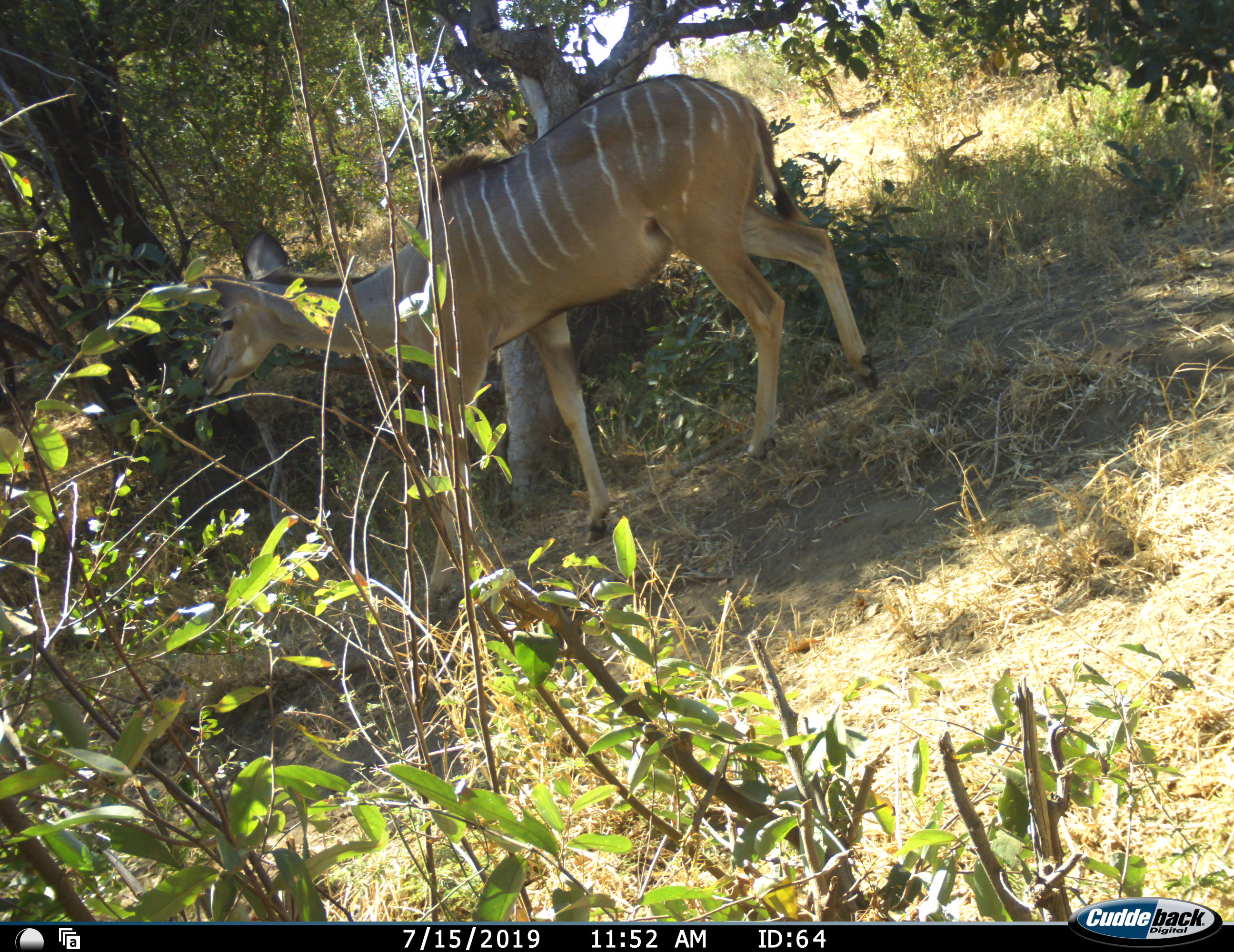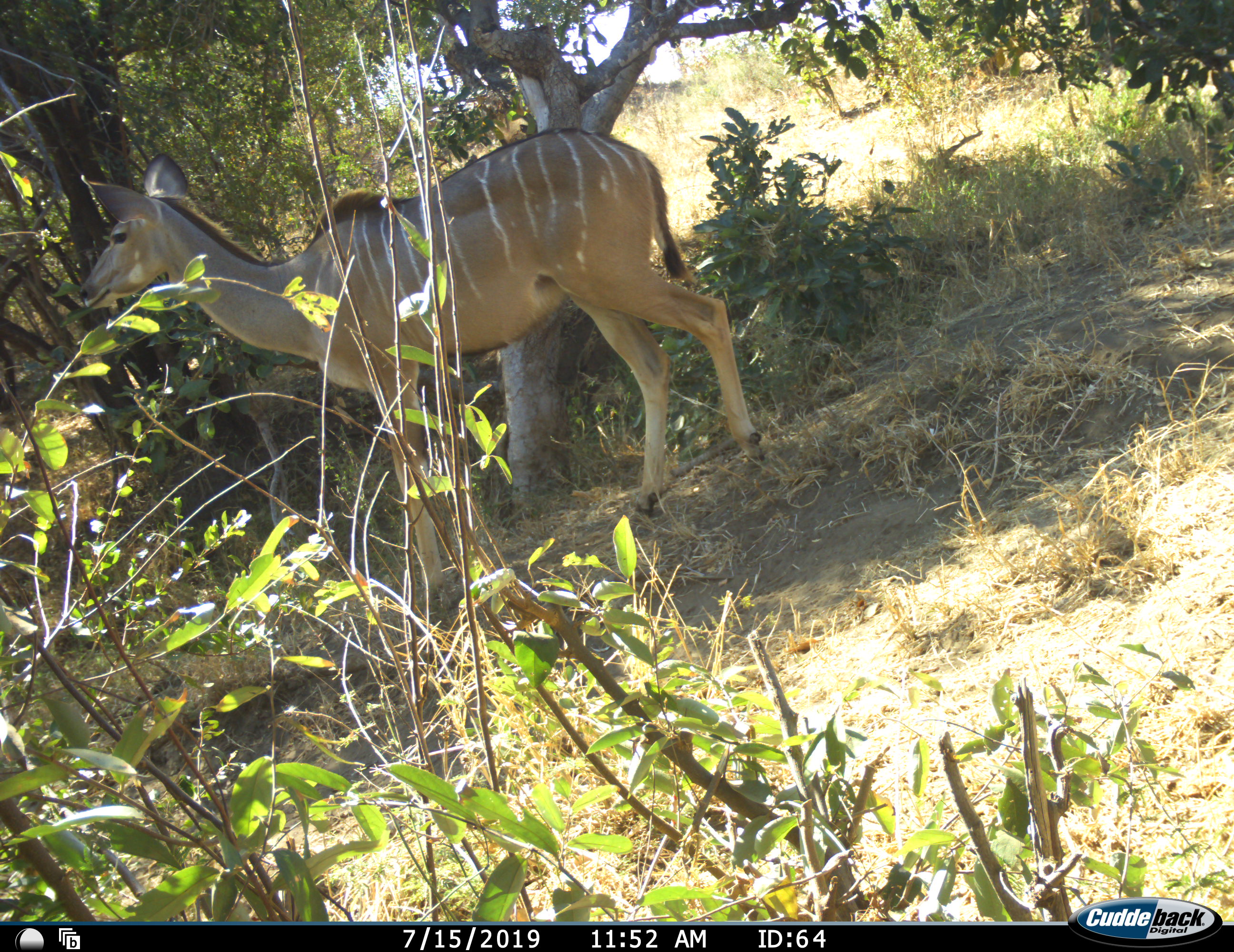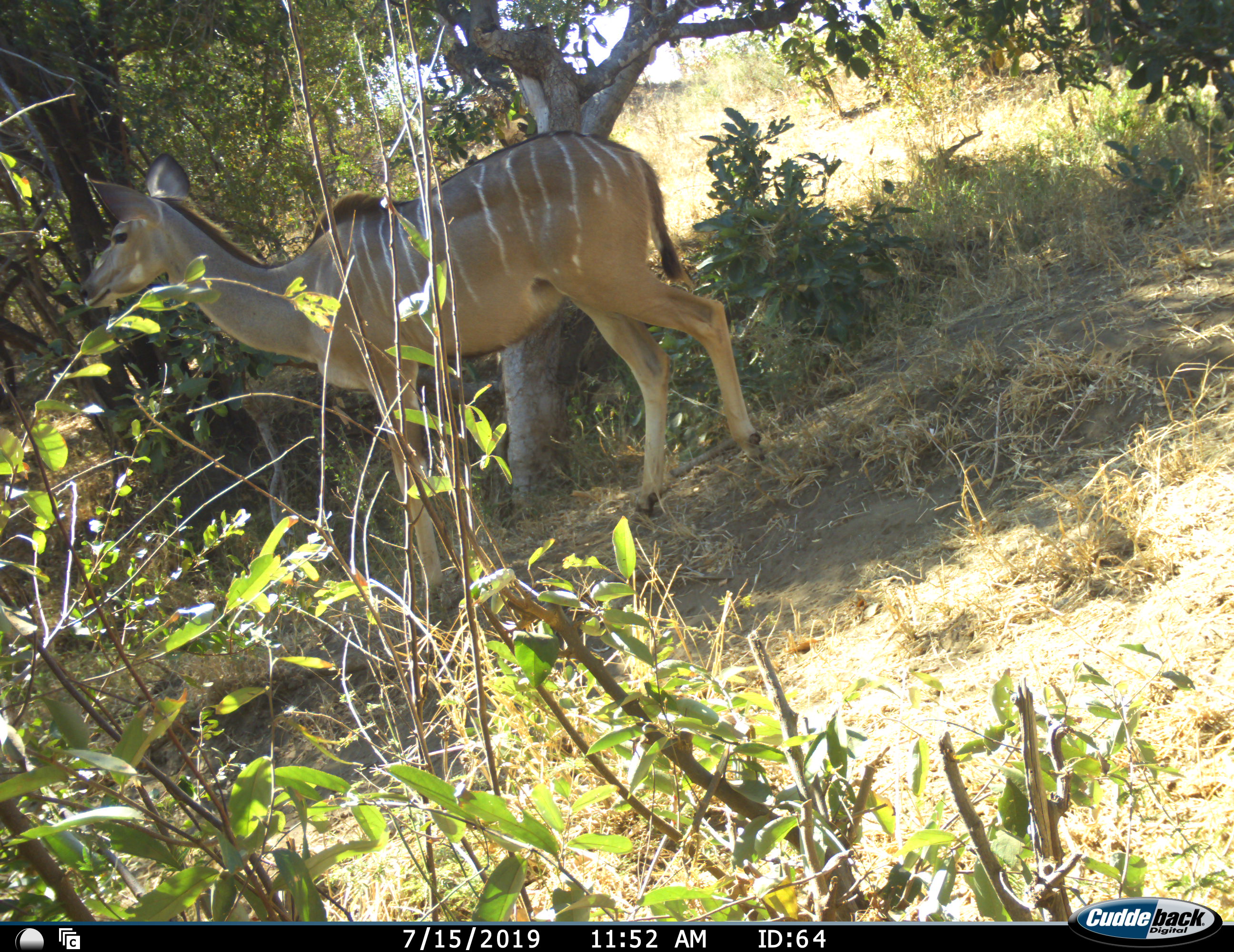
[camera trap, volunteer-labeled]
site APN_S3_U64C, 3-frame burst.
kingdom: Animalia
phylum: Chordata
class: Mammalia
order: Artiodactyla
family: Bovidae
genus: Tragelaphus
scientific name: Tragelaphus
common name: kudu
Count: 1.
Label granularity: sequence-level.